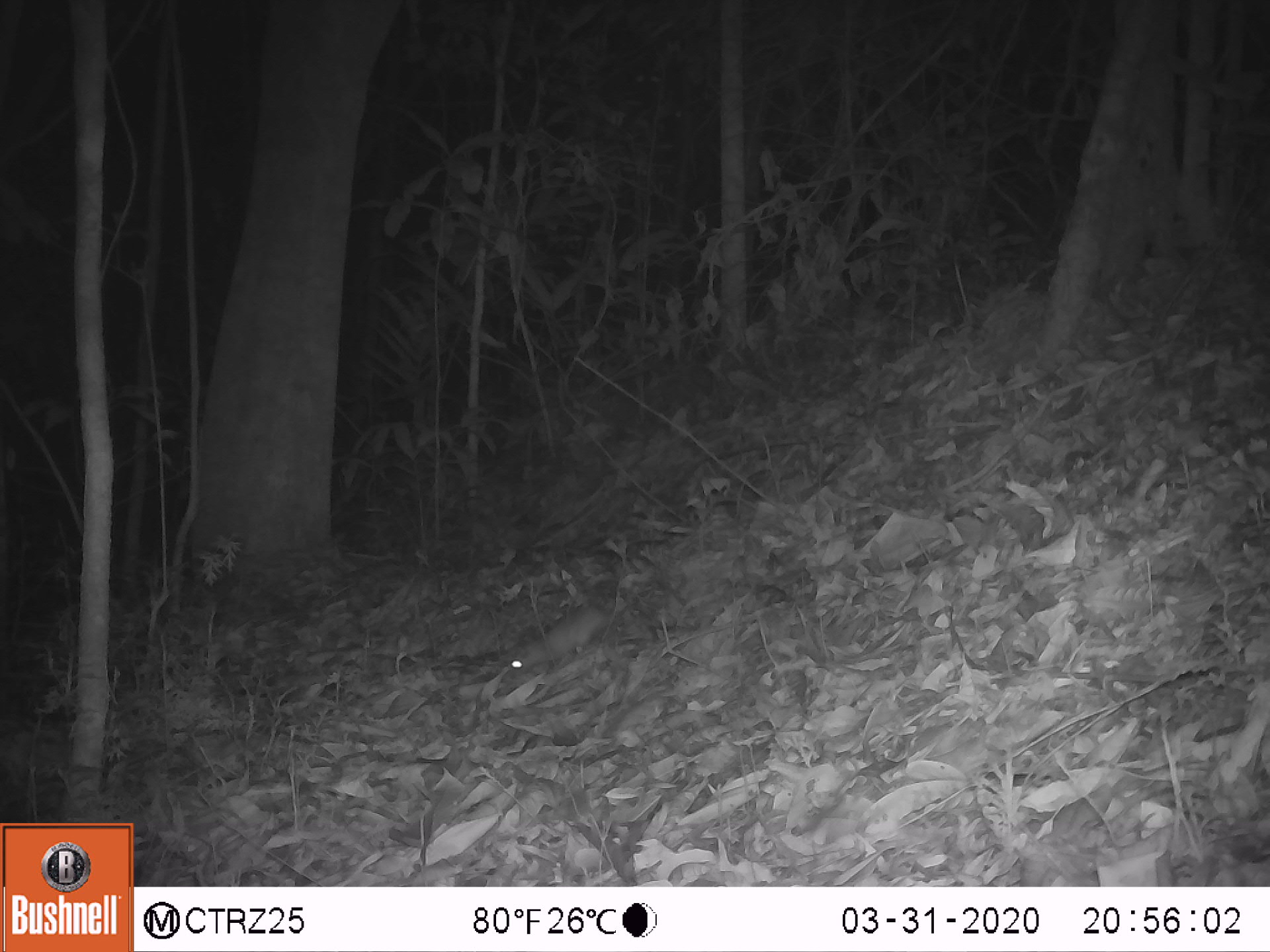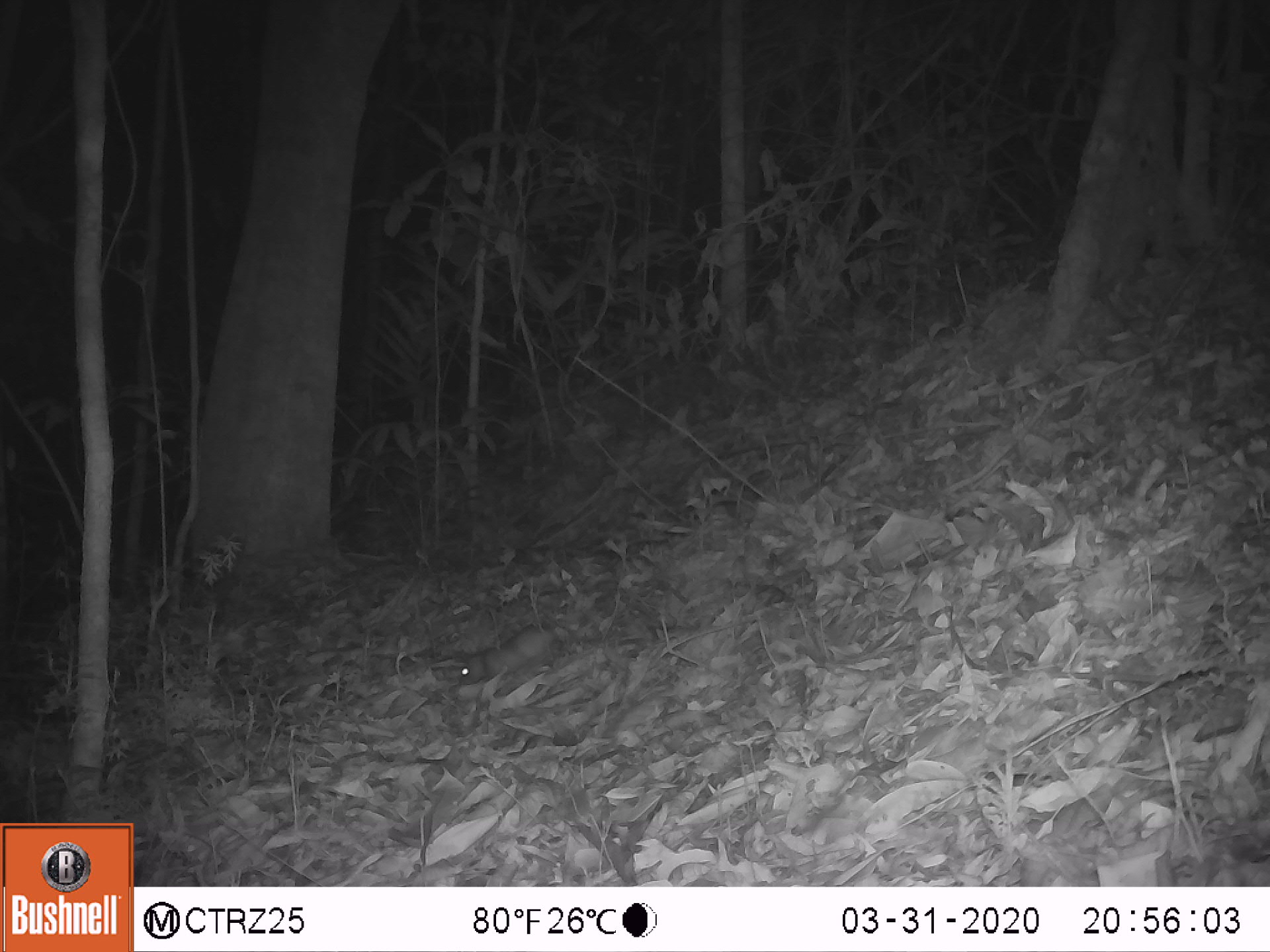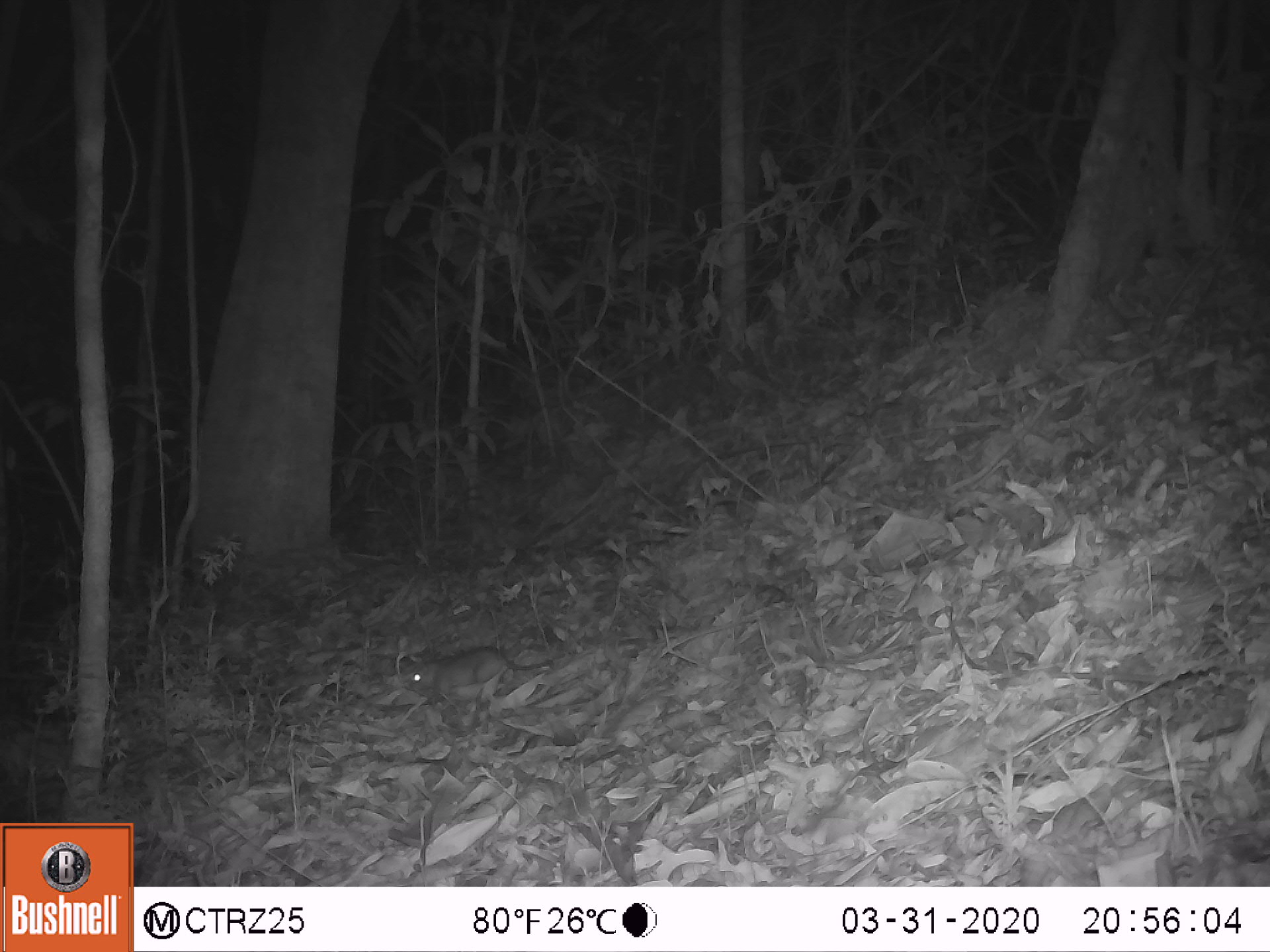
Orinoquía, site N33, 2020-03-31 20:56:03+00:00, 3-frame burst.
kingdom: Animalia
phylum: Chordata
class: Mammalia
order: Rodentia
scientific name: Rodentia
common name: rodent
Rodent (Rodentia).